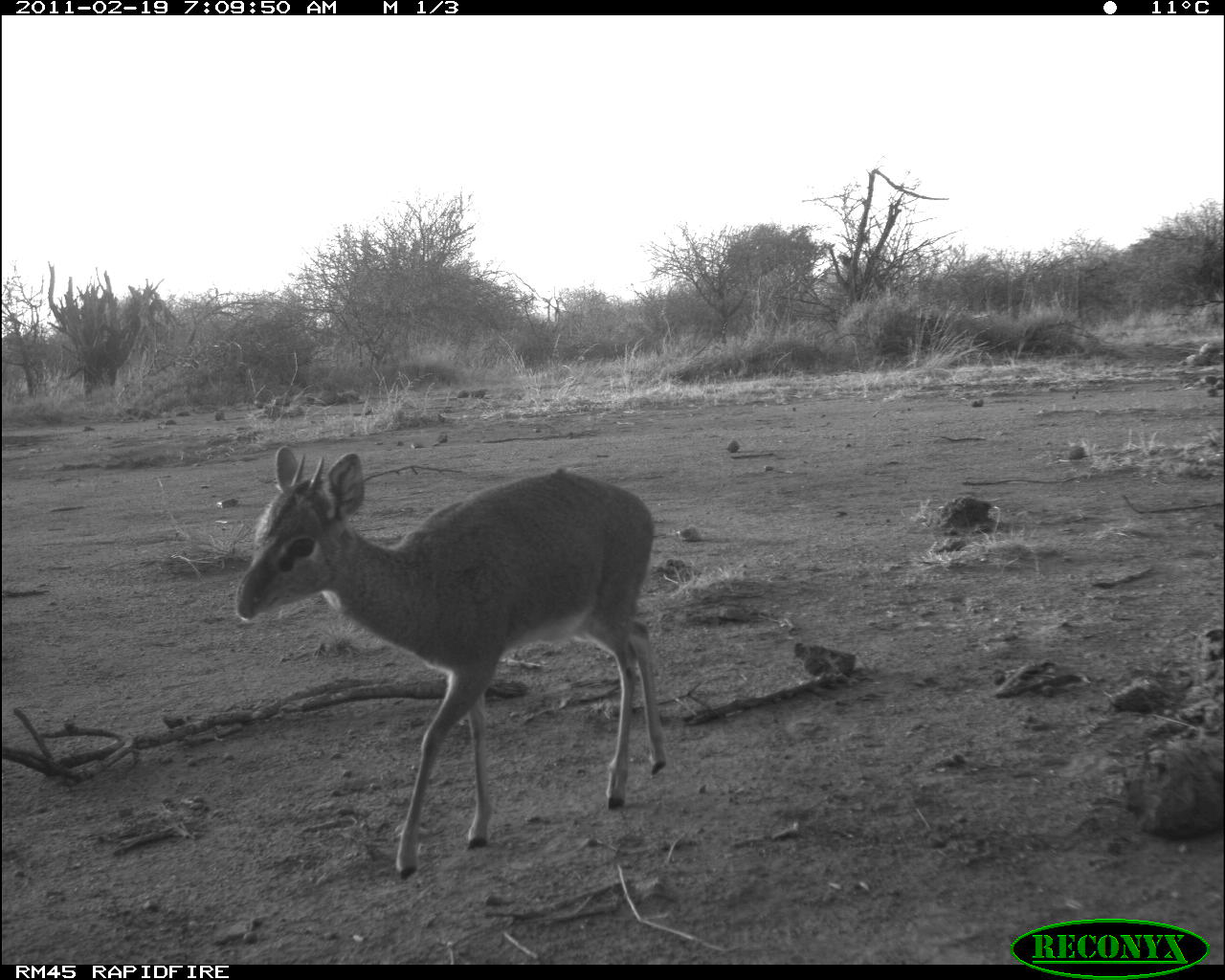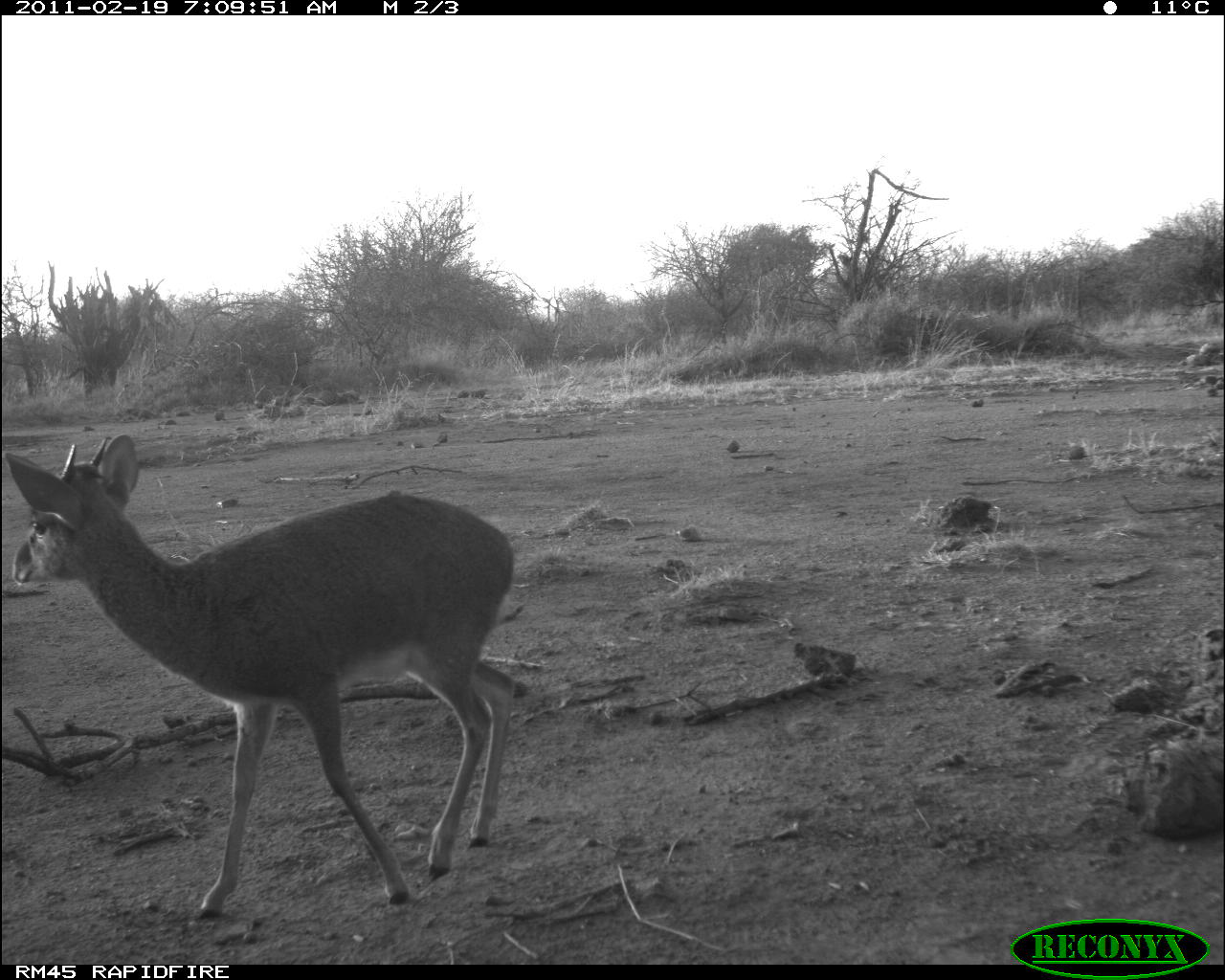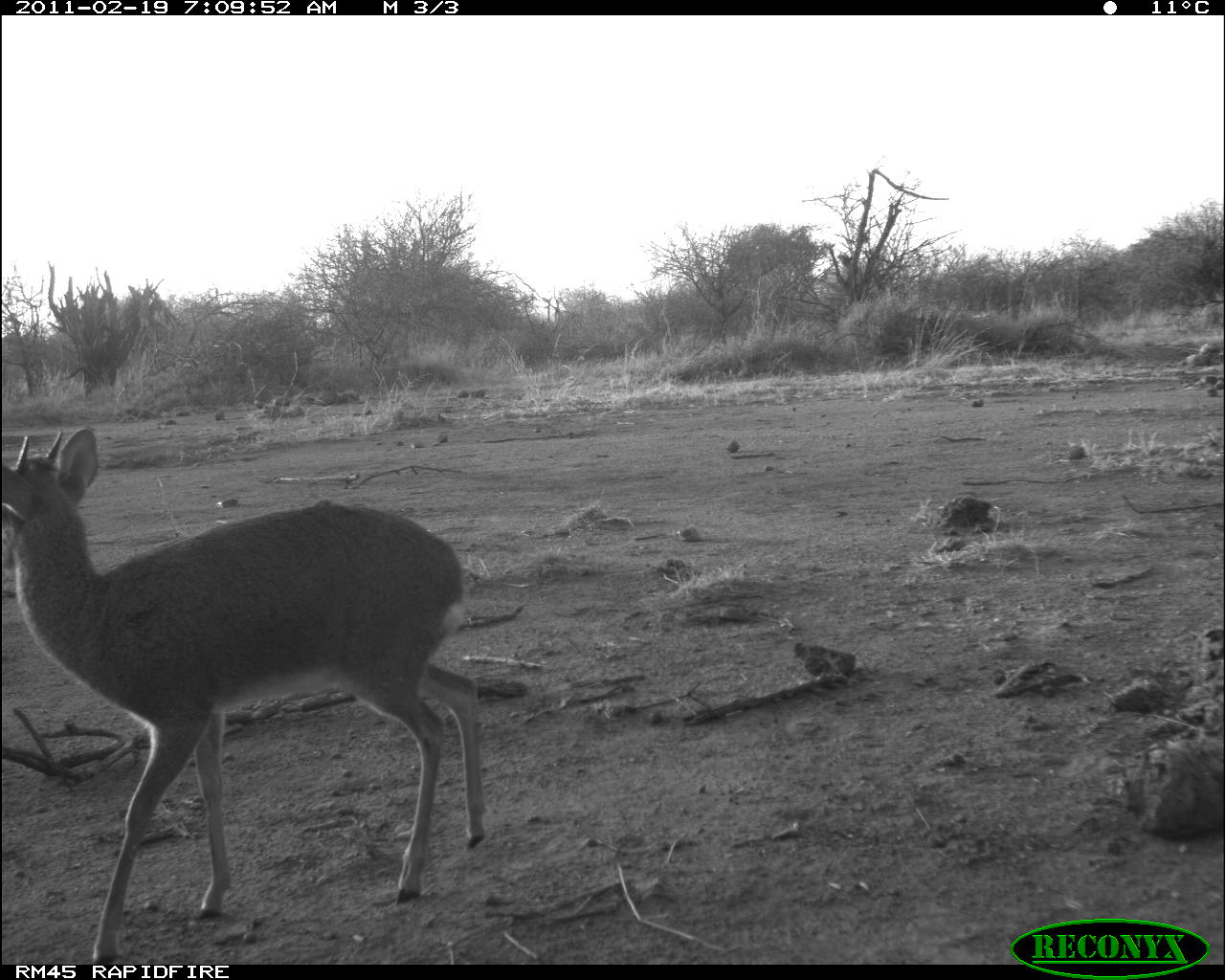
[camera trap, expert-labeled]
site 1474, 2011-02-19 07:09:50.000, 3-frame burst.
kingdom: Animalia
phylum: Chordata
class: Mammalia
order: Artiodactyla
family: Bovidae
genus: Madoqua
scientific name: Madoqua guentheri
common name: günther's dik-dik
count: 1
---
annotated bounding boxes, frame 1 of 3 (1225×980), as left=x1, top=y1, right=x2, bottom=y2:
madoqua guentheri: left=231, top=445, right=668, bottom=878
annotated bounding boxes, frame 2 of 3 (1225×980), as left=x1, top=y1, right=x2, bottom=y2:
madoqua guentheri: left=0, top=433, right=515, bottom=921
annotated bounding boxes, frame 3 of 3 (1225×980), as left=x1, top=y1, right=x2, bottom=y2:
madoqua guentheri: left=1, top=425, right=488, bottom=964